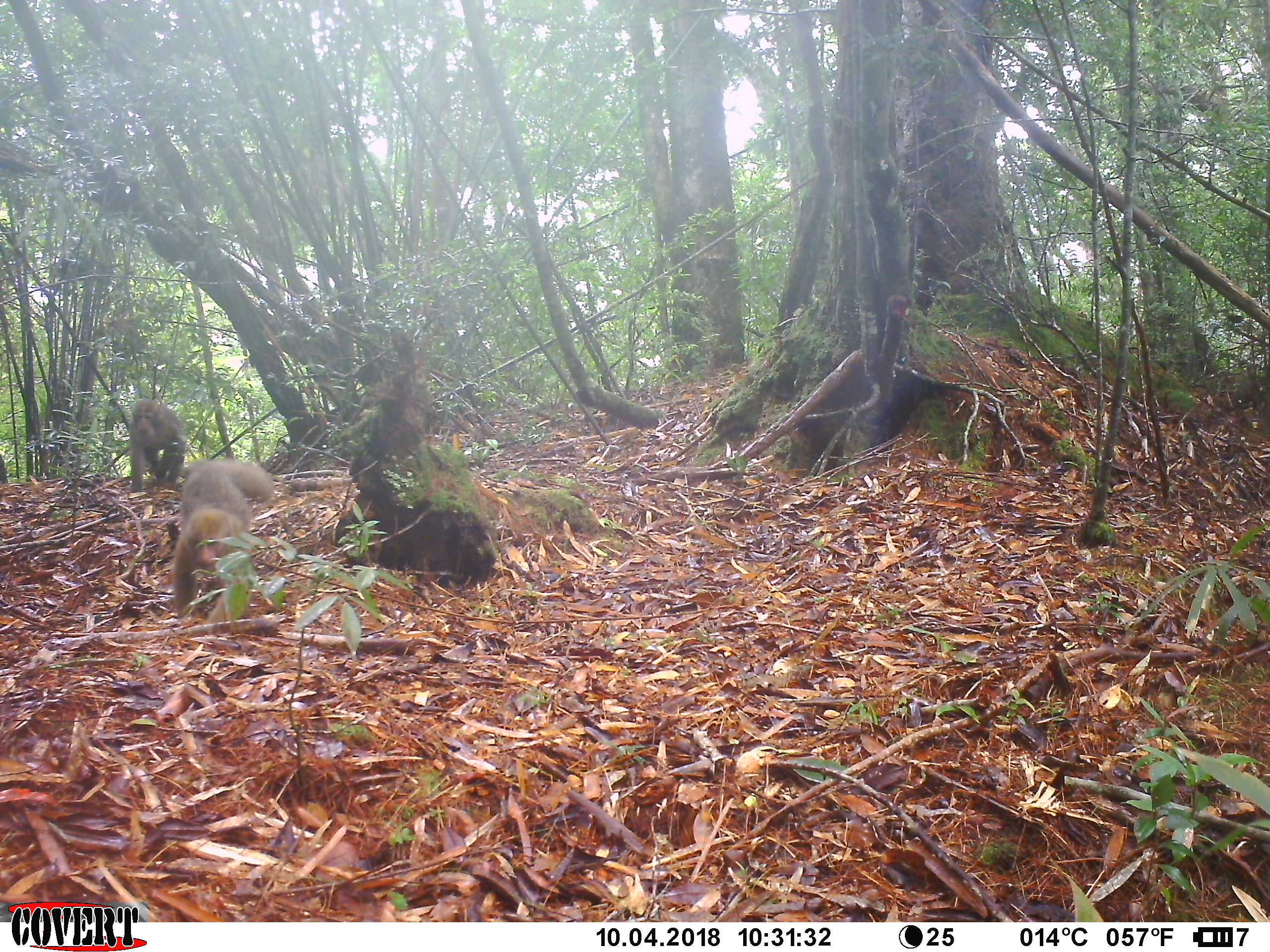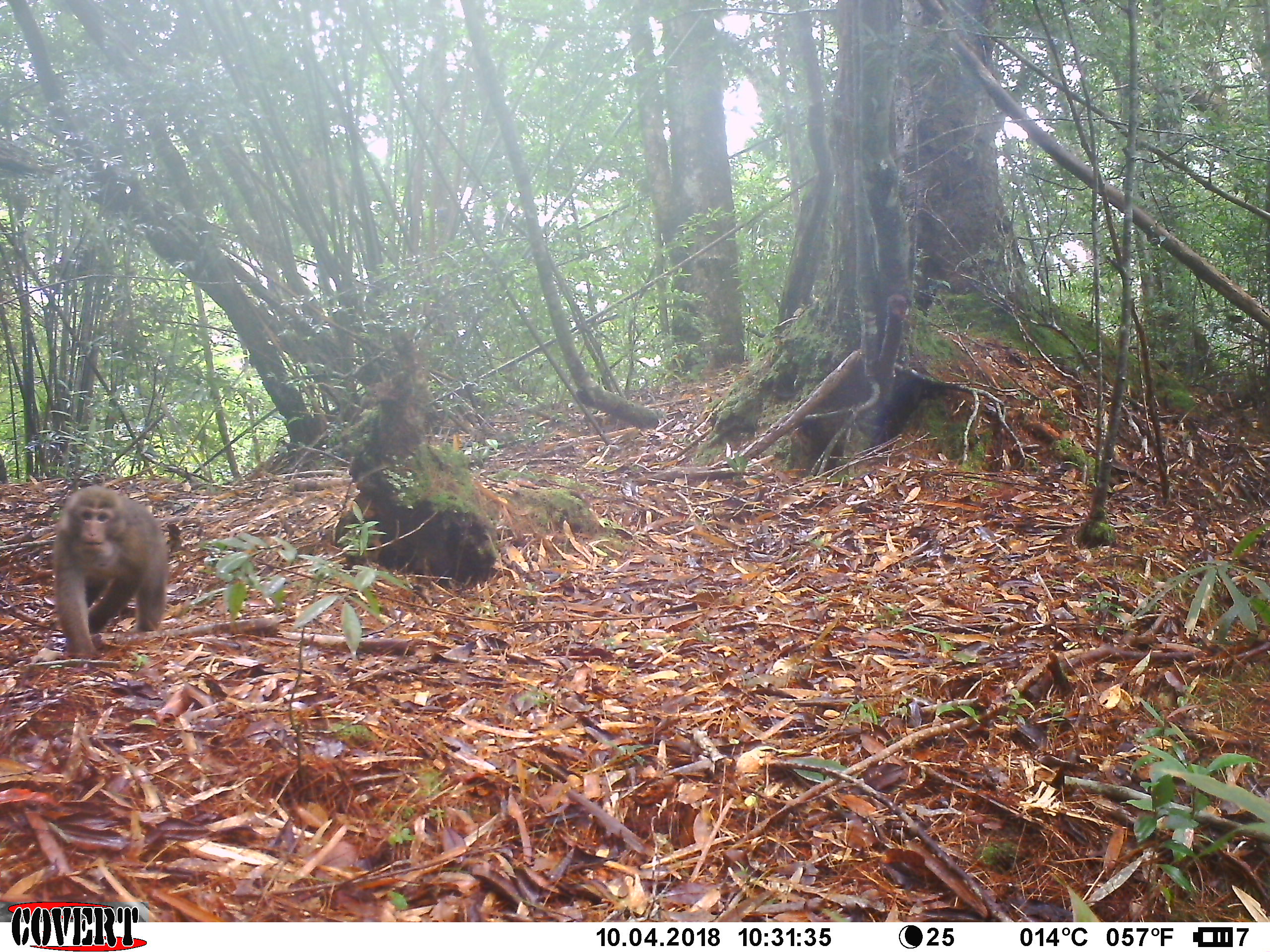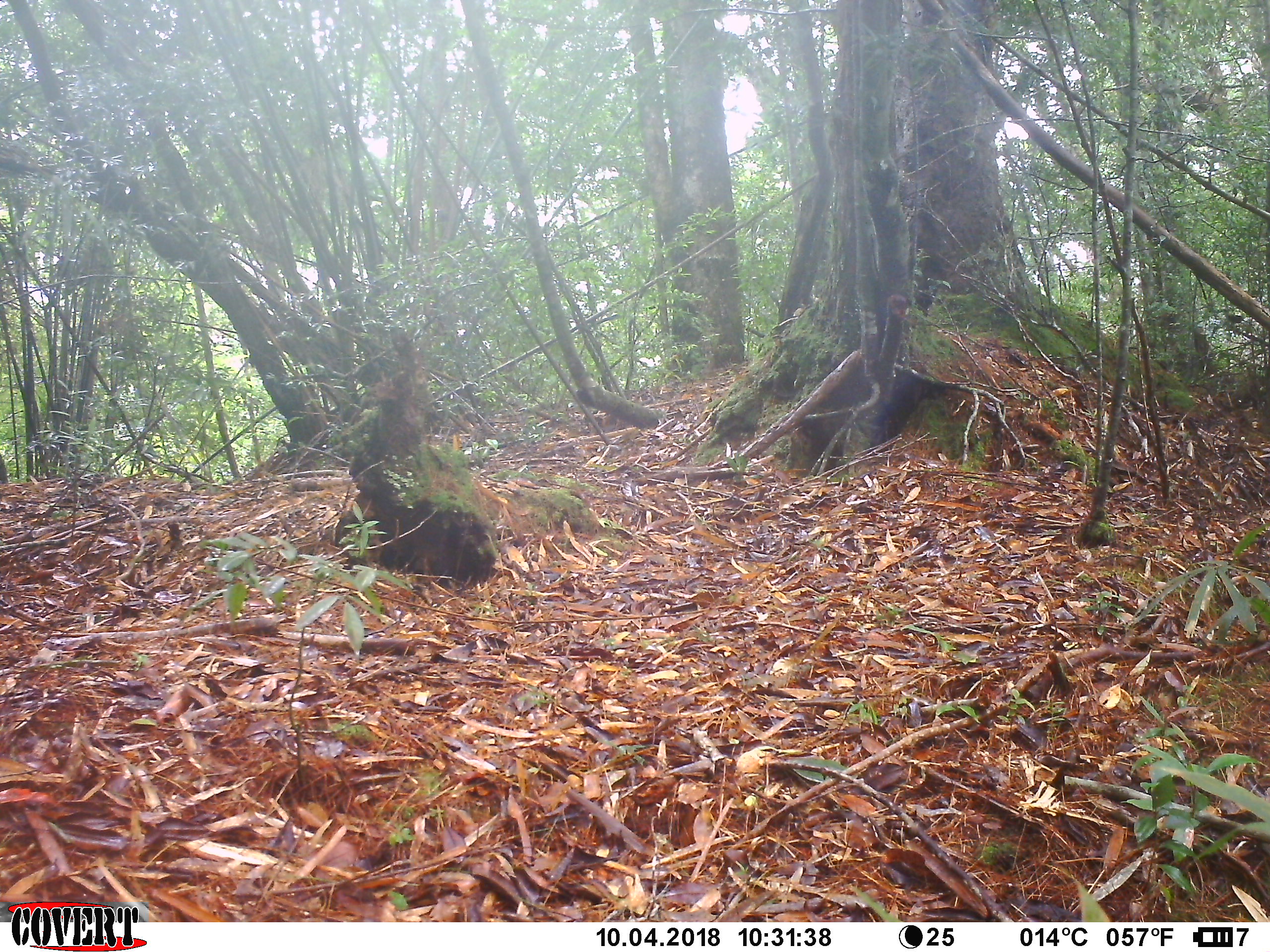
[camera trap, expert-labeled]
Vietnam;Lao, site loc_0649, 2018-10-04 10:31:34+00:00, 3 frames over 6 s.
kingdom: Animalia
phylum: Chordata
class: Mammalia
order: Primates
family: Cercopithecidae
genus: Macaca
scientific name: Macaca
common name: macaques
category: assam or rhesus macaque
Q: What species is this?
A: Assam or rhesus macaque (macaques) (Macaca).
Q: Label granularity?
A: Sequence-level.